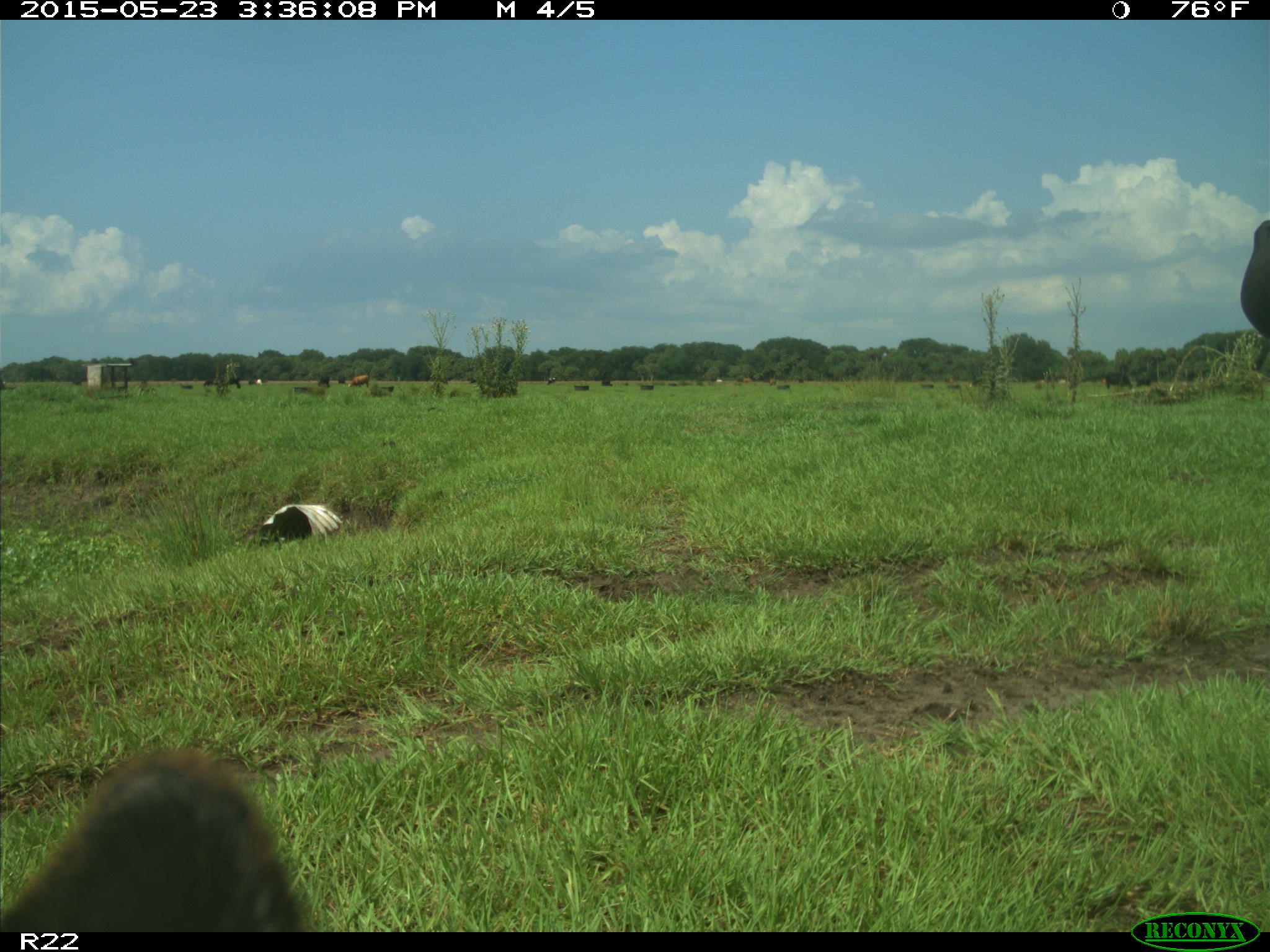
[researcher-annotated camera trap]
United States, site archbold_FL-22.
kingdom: Animalia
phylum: Chordata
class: Mammalia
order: Artiodactyla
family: Bovidae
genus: Bos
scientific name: Bos taurus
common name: domestic cow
Bos taurus (domestic cow).